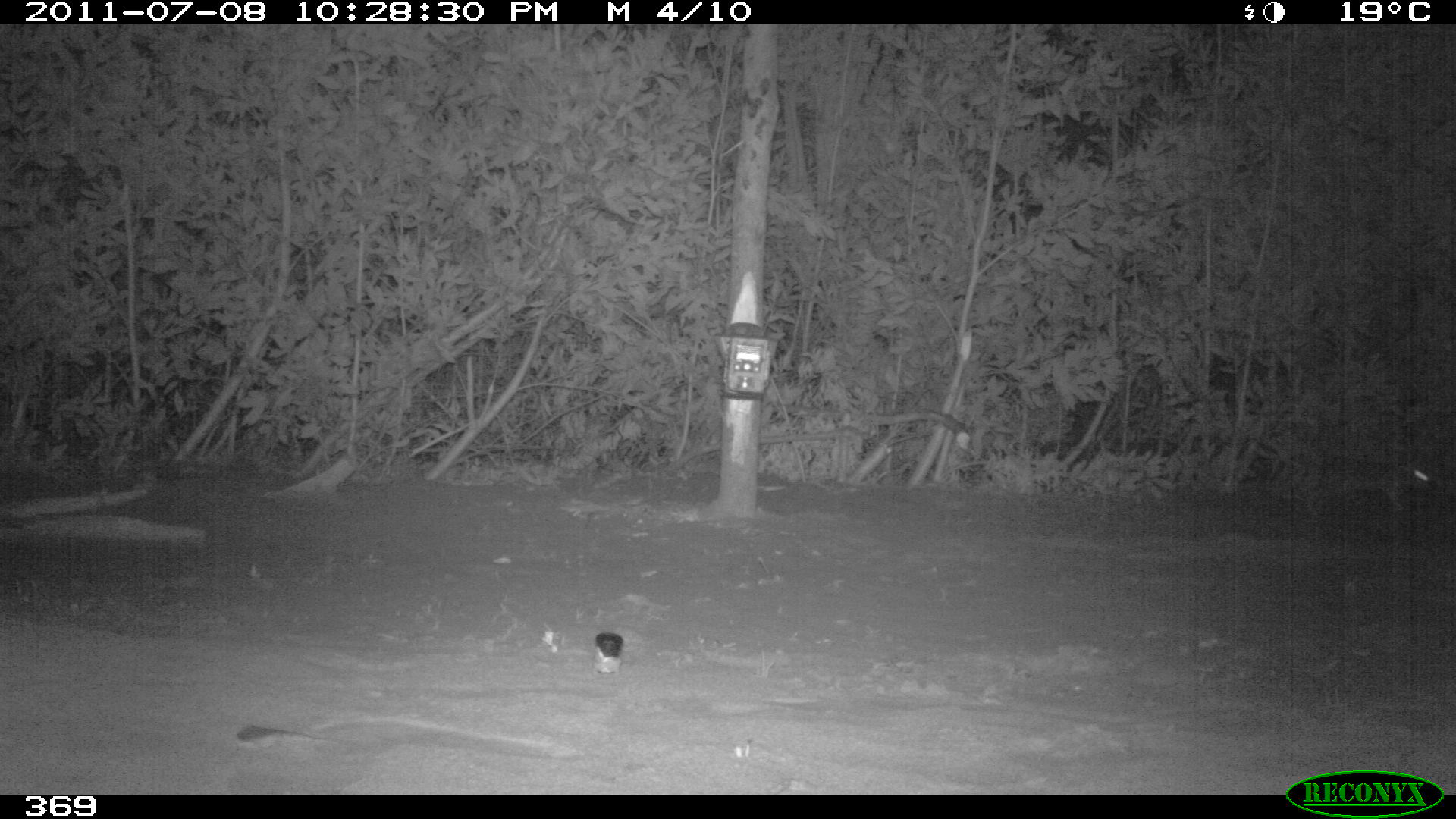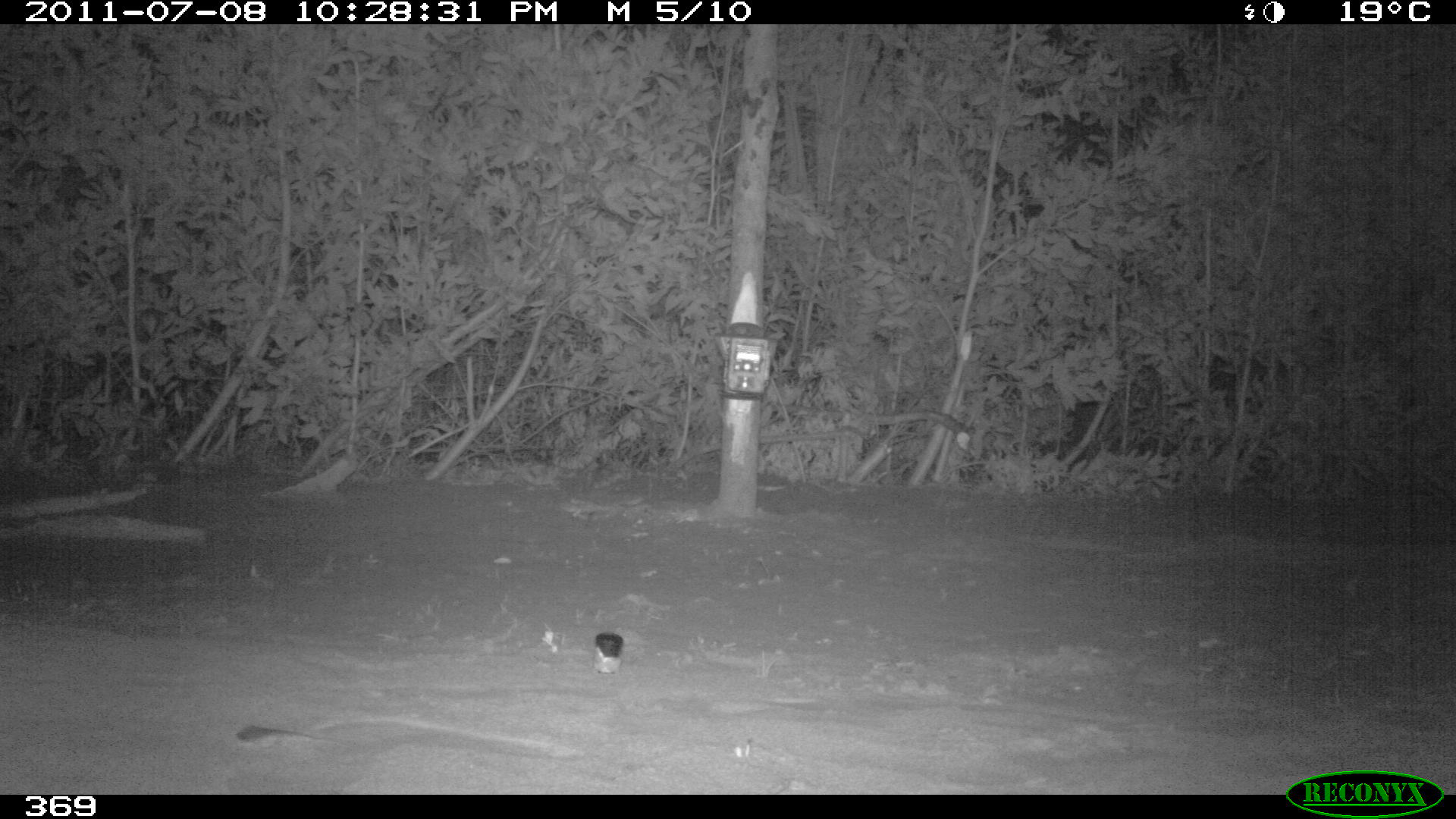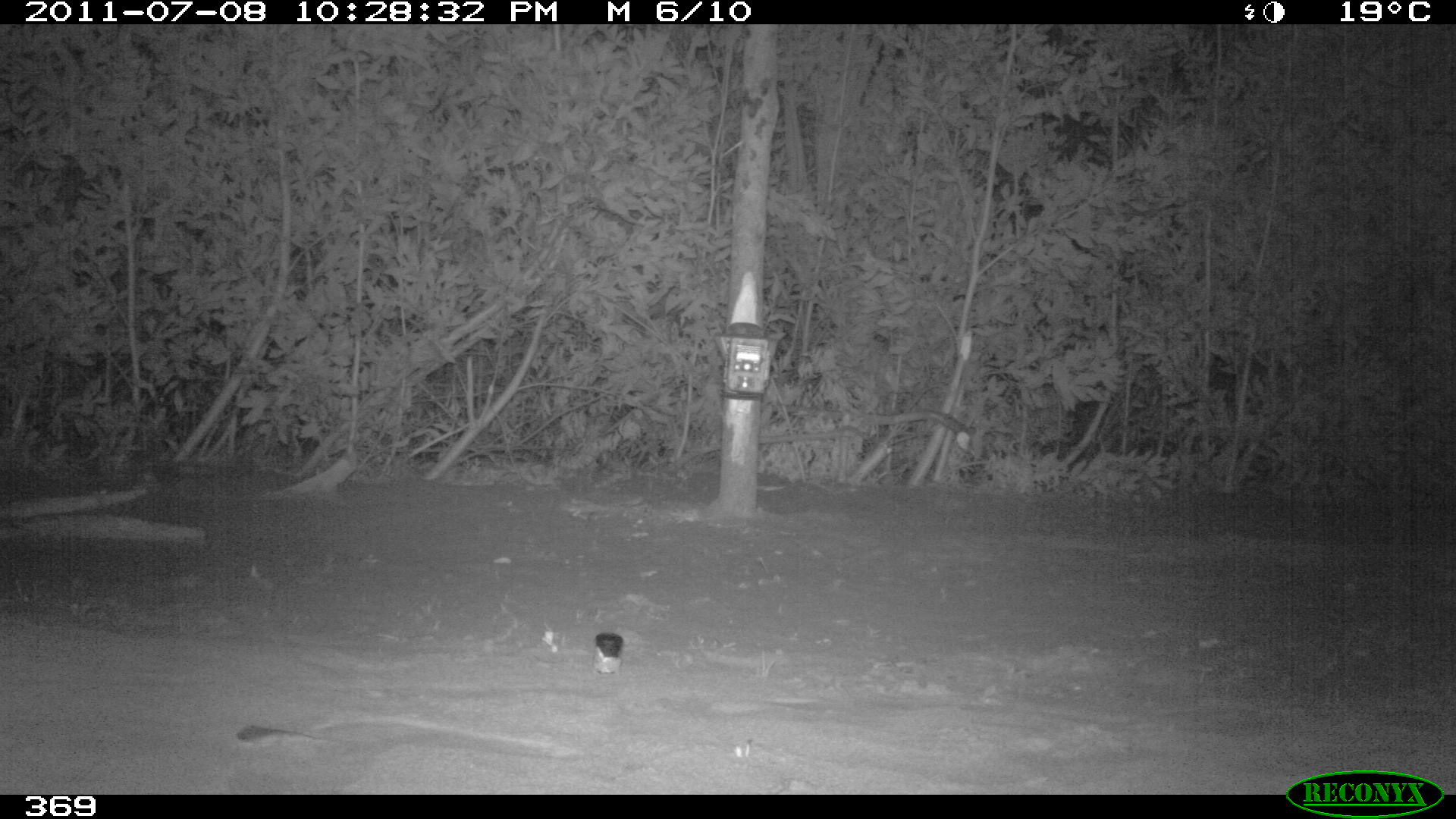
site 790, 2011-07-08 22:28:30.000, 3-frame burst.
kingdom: Animalia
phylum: Chordata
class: Mammalia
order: Lagomorpha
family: Leporidae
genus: Sylvilagus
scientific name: Sylvilagus brasiliensis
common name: tapeti